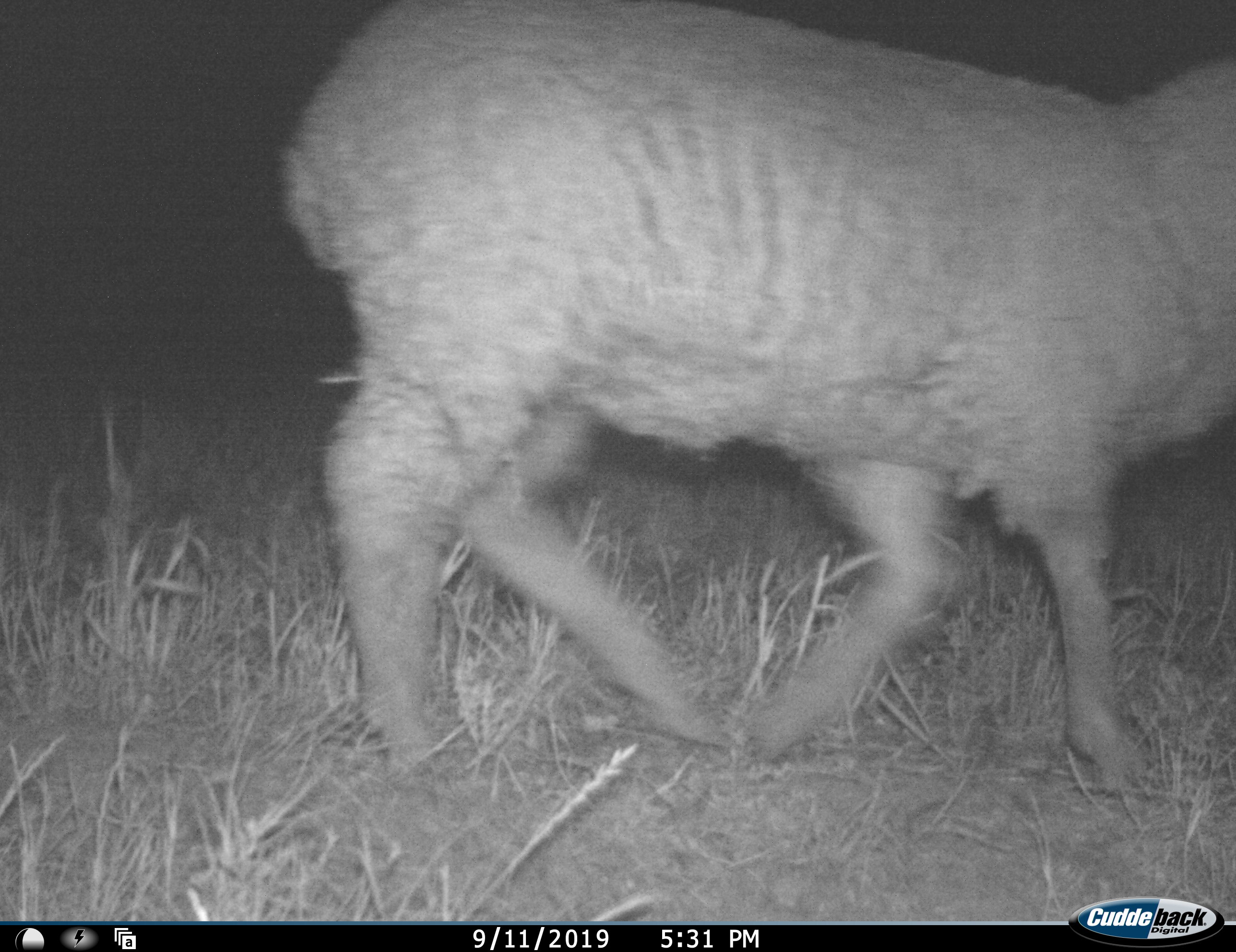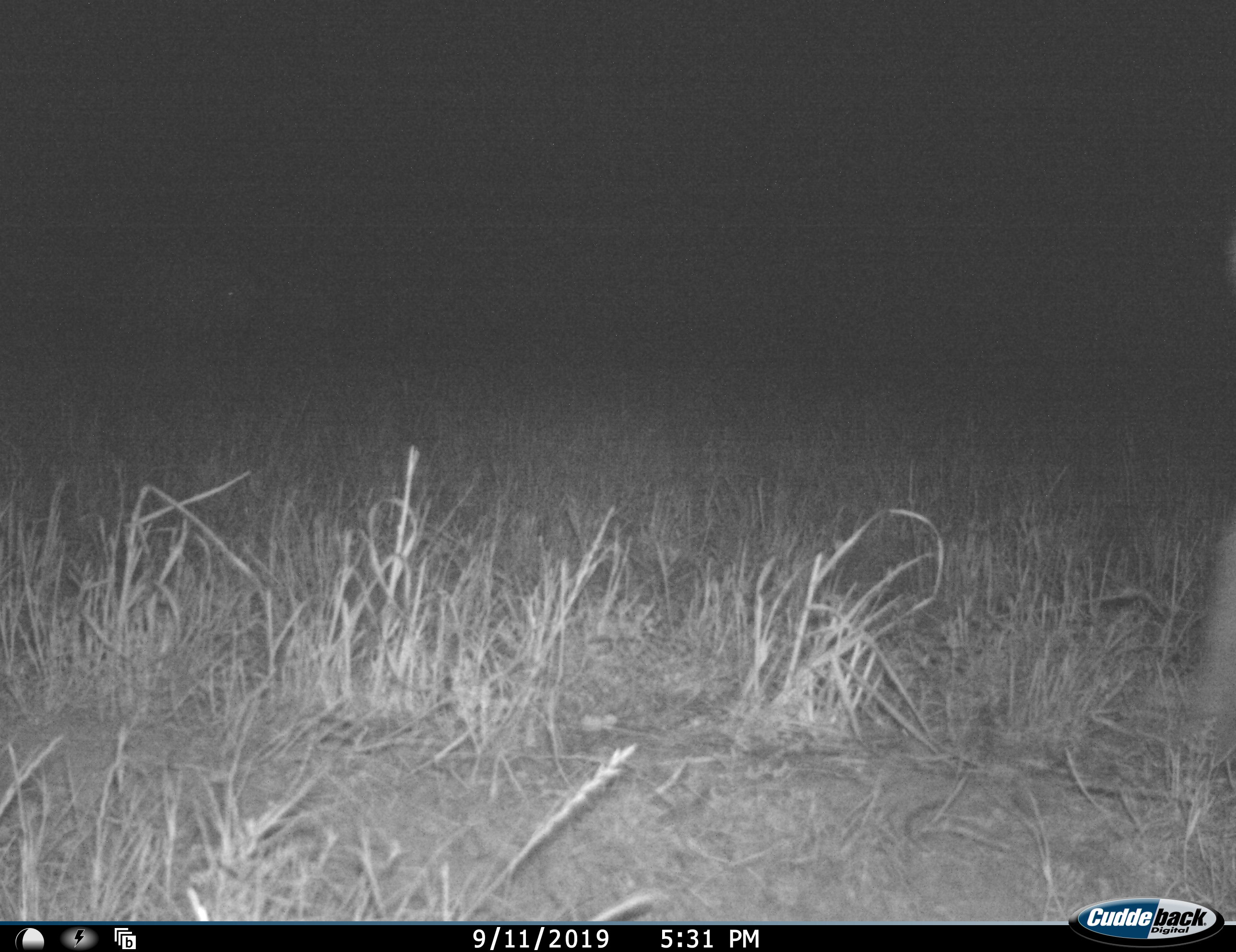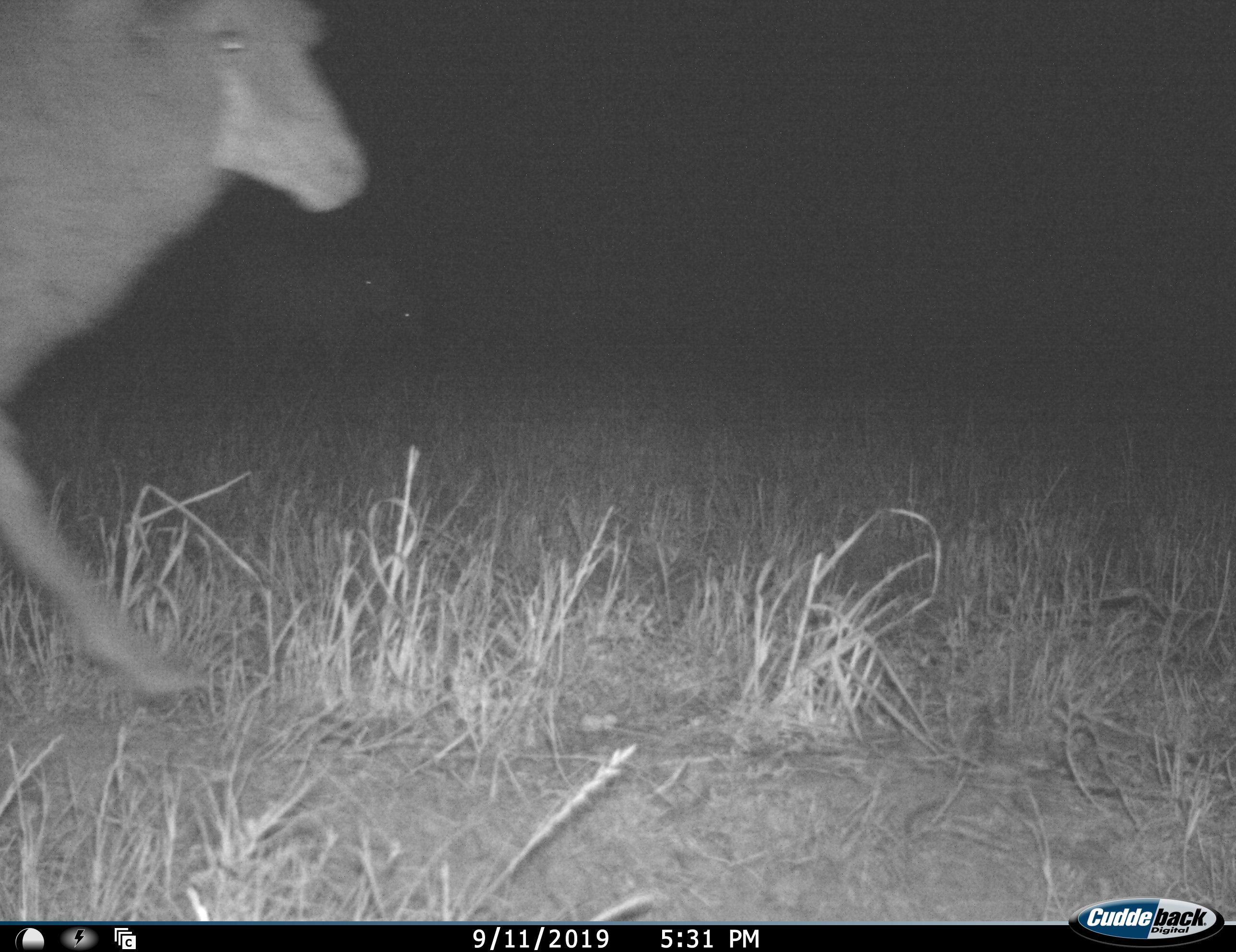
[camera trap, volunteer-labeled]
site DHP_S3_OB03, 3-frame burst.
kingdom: Animalia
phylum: Chordata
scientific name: Vertebrata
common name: domestic animal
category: domesticanimal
Domesticanimal (domestic animal) (Vertebrata), count 1. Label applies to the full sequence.